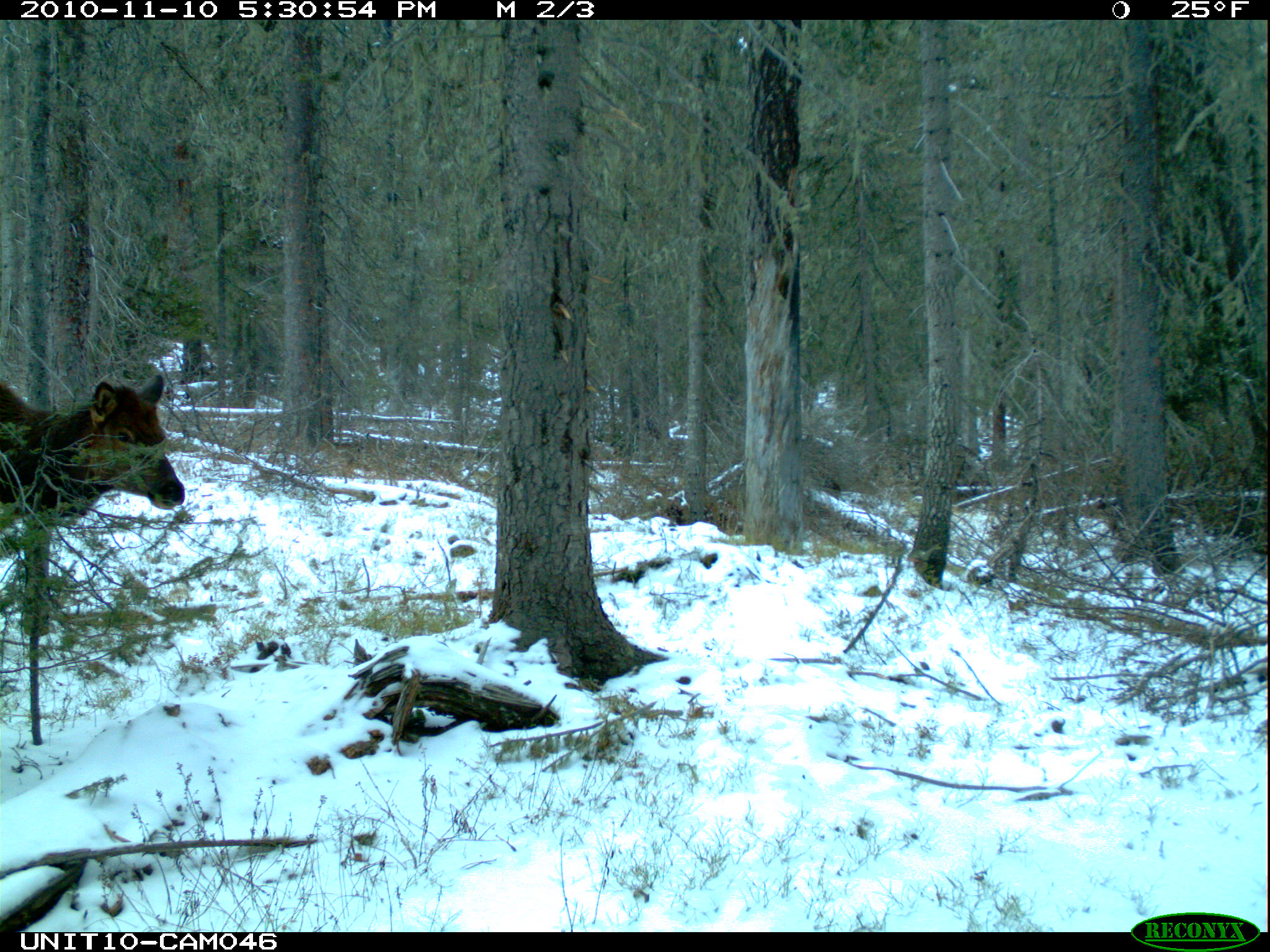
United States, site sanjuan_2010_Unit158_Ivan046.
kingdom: Animalia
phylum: Chordata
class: Mammalia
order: Artiodactyla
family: Cervidae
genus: Cervus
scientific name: Cervus elaphus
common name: red deer